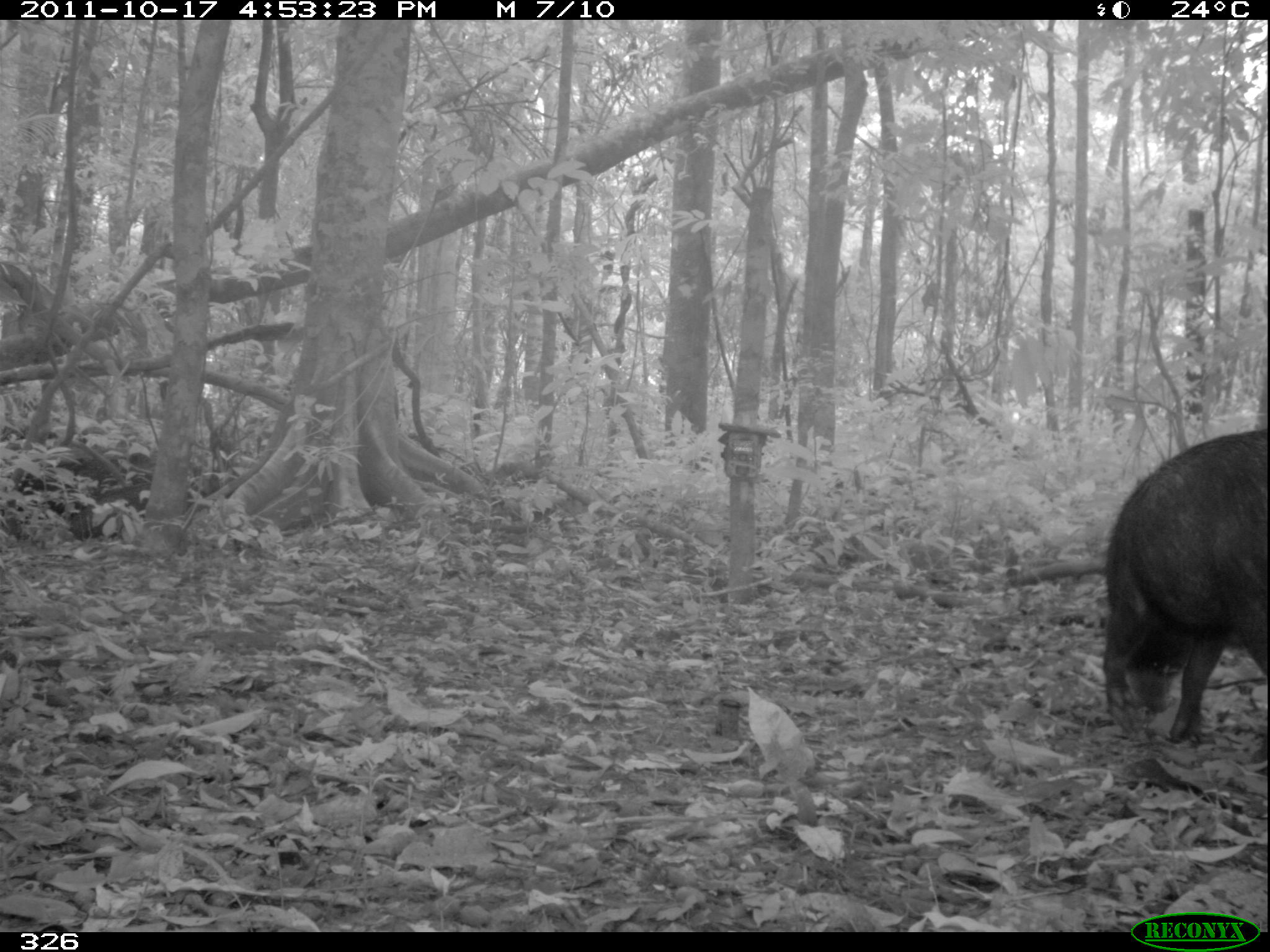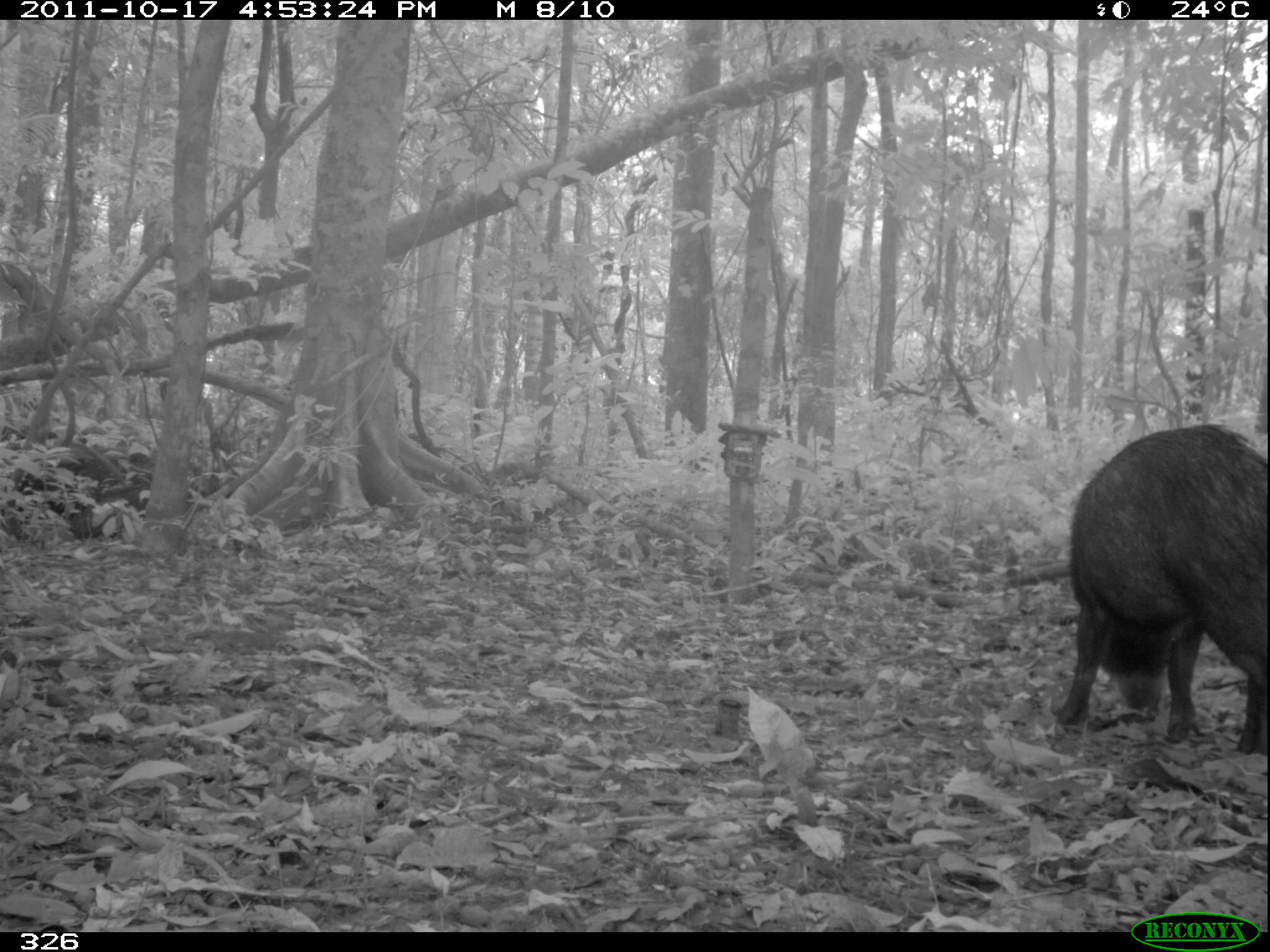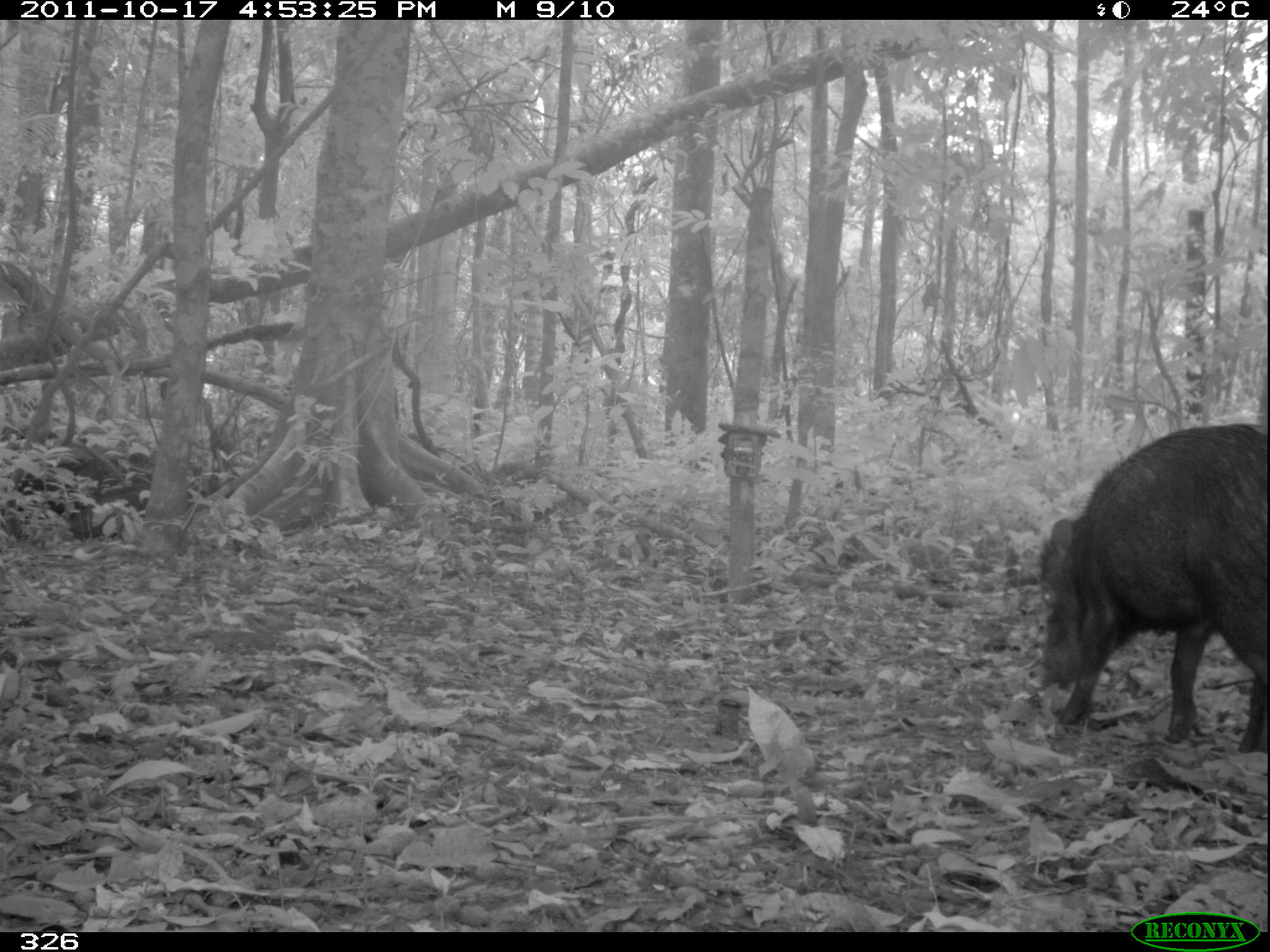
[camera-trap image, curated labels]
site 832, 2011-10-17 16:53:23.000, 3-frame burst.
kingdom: Animalia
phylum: Chordata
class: Mammalia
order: Artiodactyla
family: Tayassuidae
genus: Tayassu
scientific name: Tayassu pecari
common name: white-lipped peccary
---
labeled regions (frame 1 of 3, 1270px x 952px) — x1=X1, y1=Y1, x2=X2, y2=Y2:
tayassu pecari: x1=1098, y1=427, x2=1269, y2=743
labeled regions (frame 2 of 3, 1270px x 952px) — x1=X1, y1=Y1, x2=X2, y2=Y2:
tayassu pecari: x1=1051, y1=422, x2=1268, y2=754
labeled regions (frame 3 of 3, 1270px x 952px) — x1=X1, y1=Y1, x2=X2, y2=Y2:
tayassu pecari: x1=1033, y1=422, x2=1269, y2=752